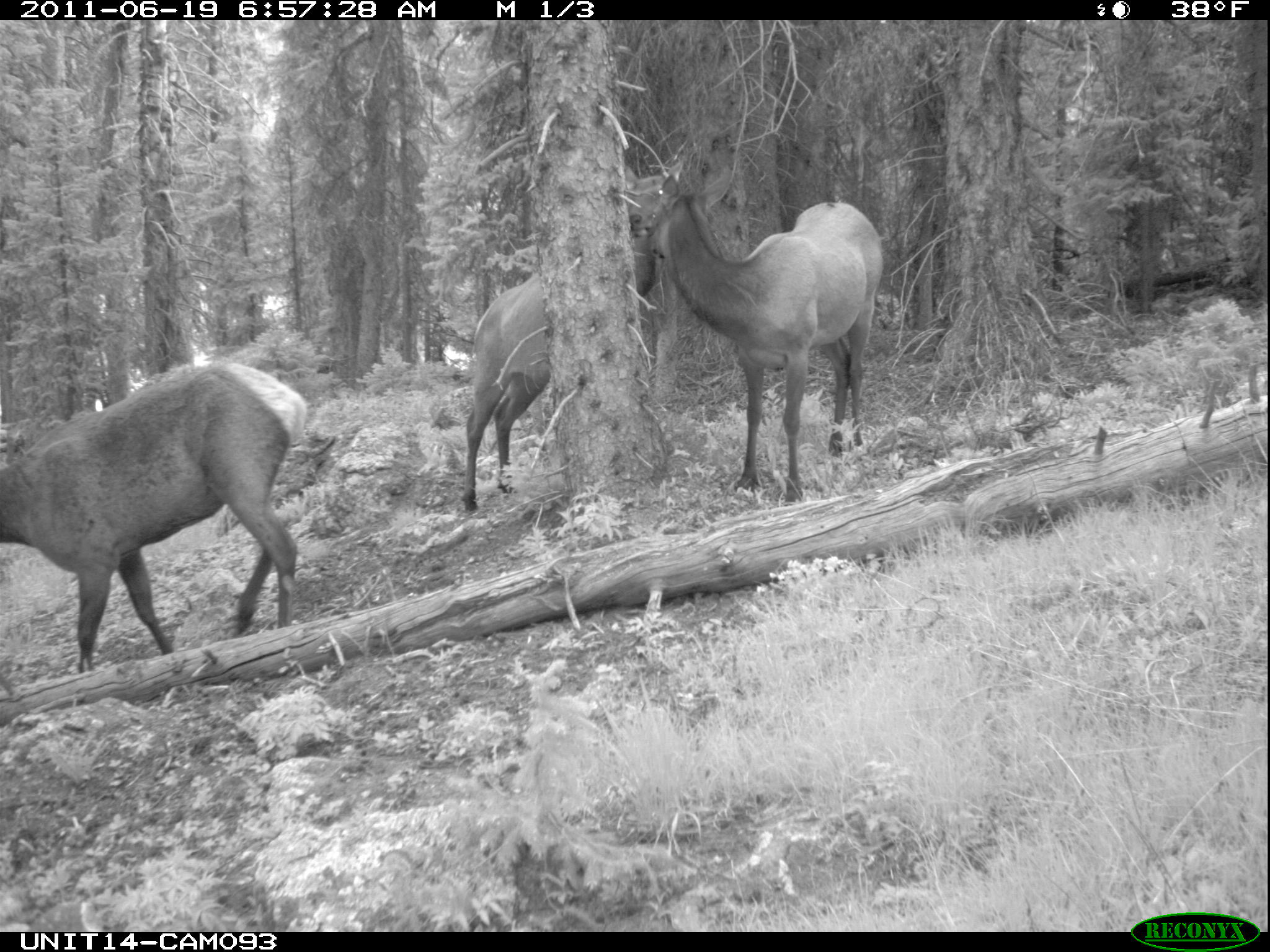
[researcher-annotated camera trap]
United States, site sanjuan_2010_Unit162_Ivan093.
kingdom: Animalia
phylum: Chordata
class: Mammalia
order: Artiodactyla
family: Cervidae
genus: Cervus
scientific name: Cervus elaphus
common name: red deer